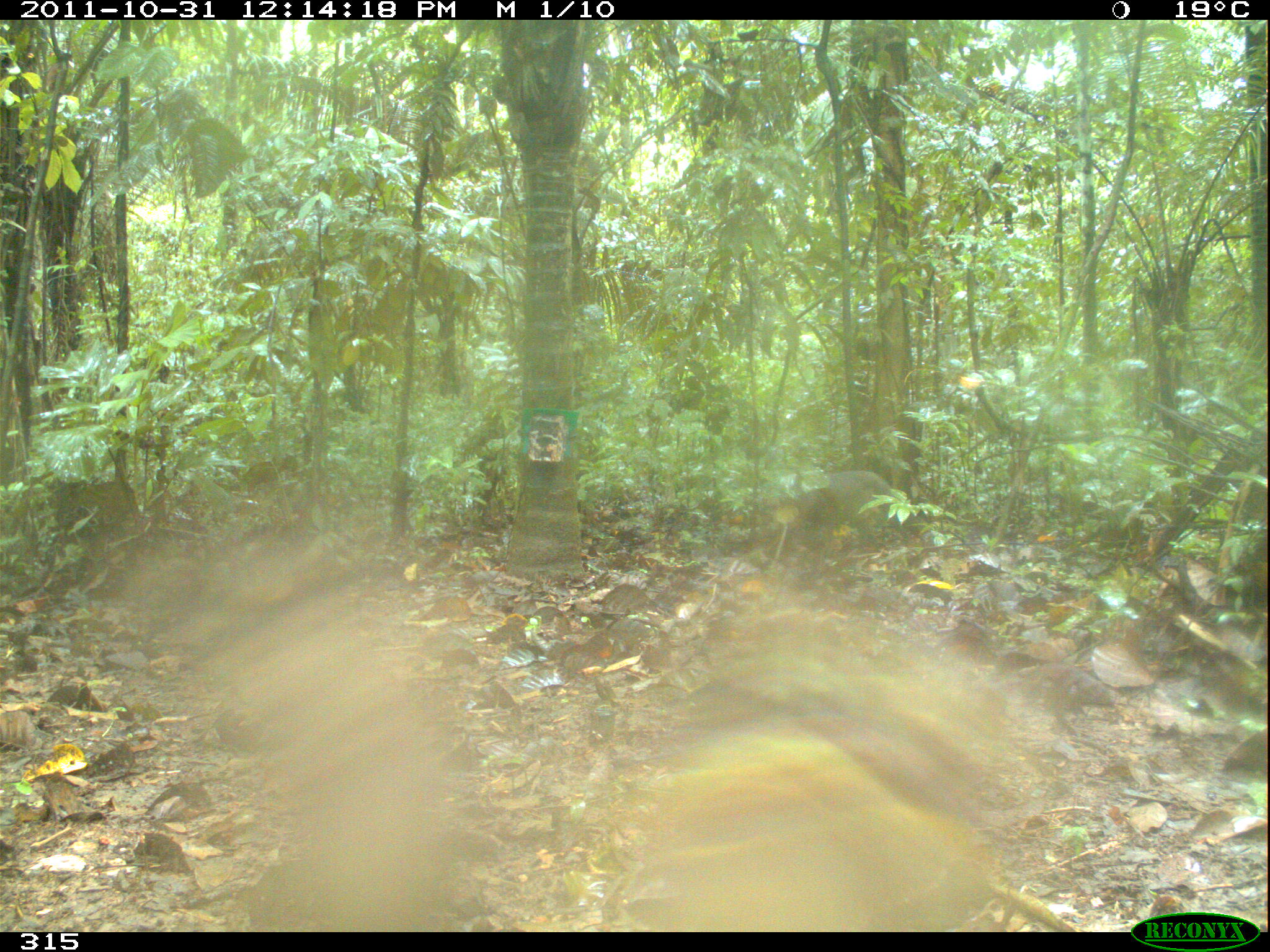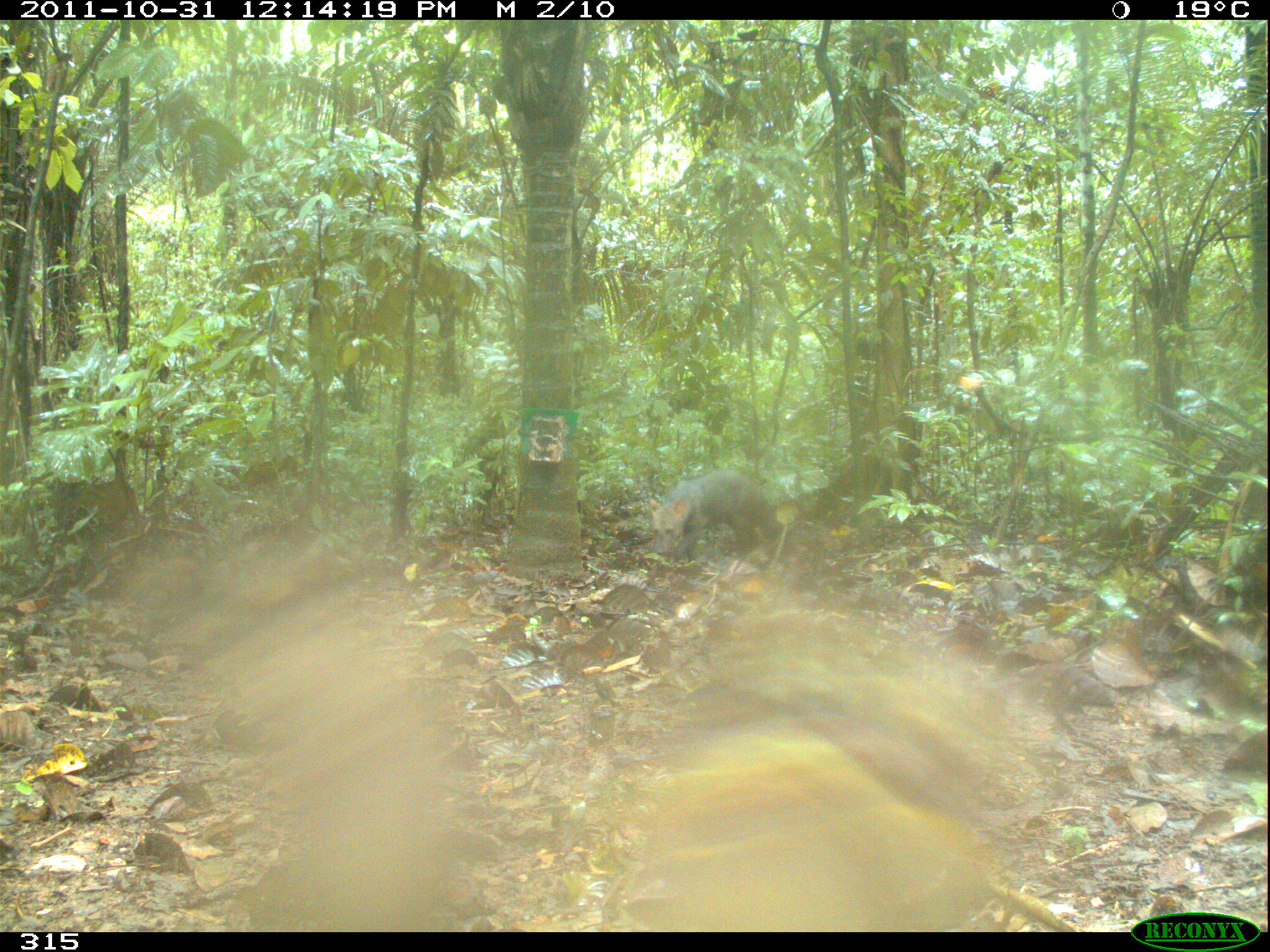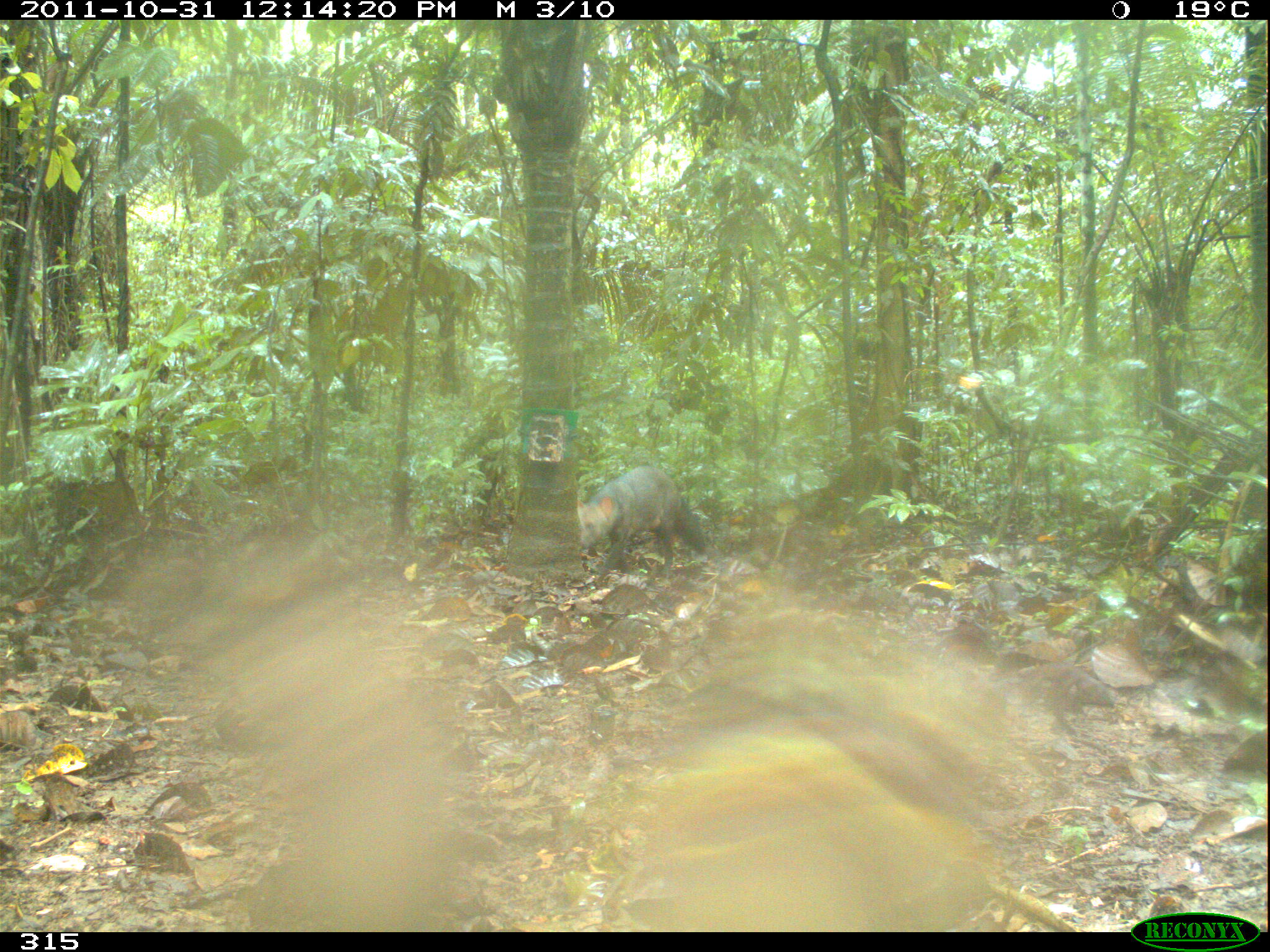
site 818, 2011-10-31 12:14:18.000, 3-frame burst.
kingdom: Animalia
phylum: Chordata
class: Mammalia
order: Carnivora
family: Canidae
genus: Atelocynus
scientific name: Atelocynus microtis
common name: short-eared dog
Atelocynus microtis (short-eared dog).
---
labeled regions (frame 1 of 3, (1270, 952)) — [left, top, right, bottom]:
atelocynus microtis: [775, 470, 916, 521]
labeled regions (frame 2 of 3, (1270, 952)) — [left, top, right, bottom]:
atelocynus microtis: [648, 468, 775, 559]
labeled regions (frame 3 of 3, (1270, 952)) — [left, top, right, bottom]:
atelocynus microtis: [575, 465, 703, 577]